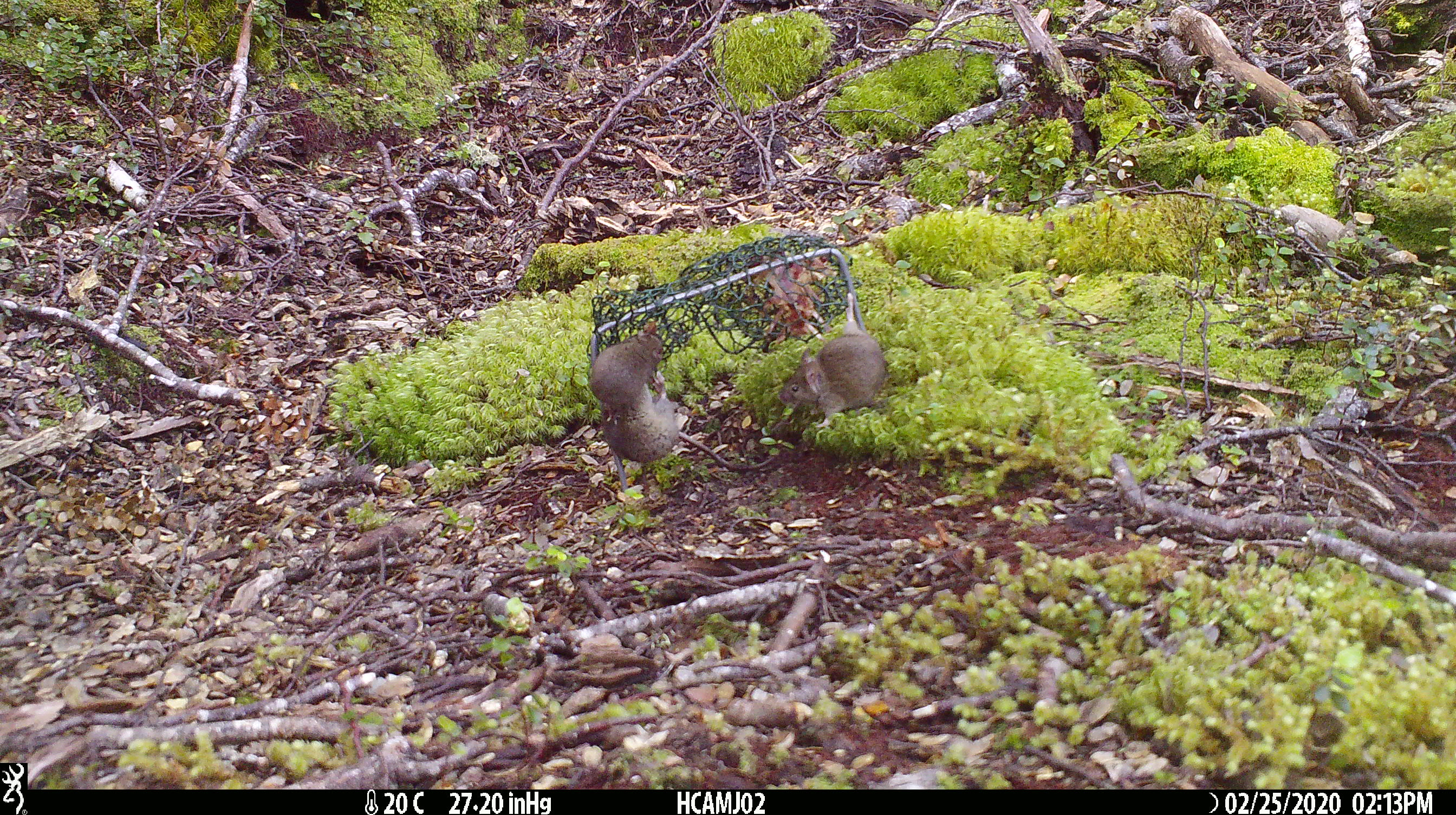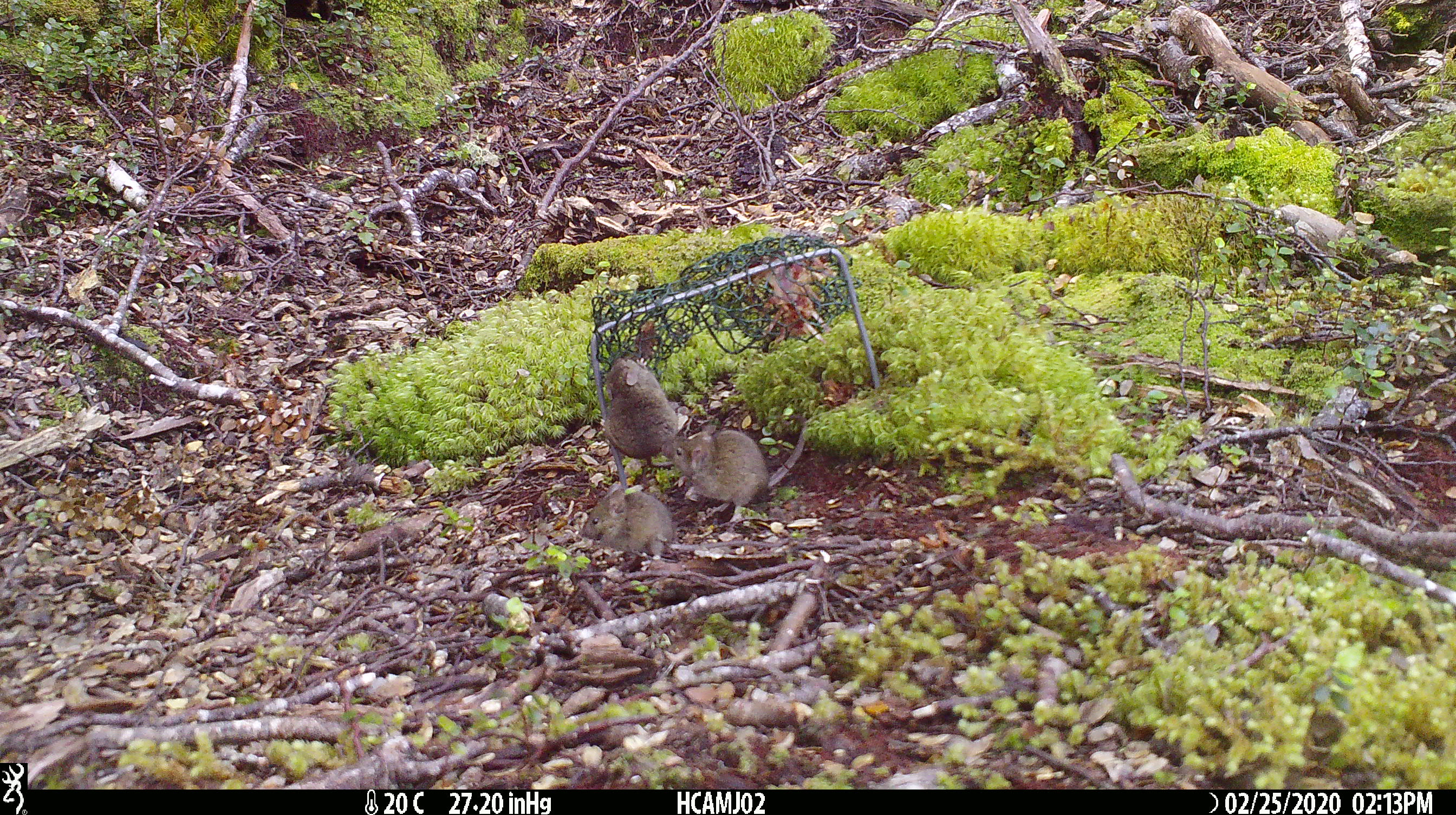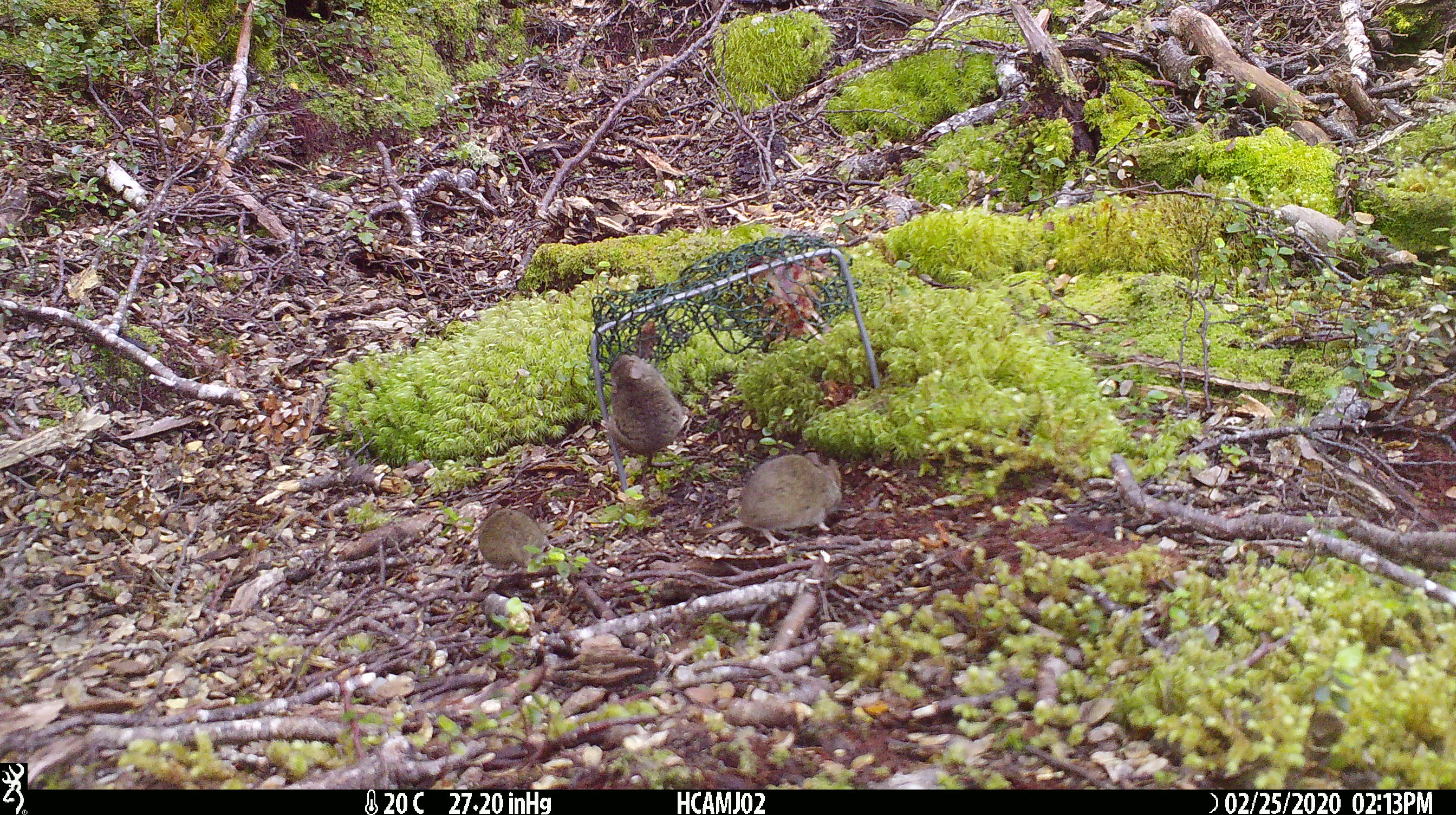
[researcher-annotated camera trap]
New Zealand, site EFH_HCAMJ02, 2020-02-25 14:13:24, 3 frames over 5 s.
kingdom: Animalia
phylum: Chordata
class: Mammalia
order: Rodentia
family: Muridae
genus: Mus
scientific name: Mus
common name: mouse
Mouse (Mus).